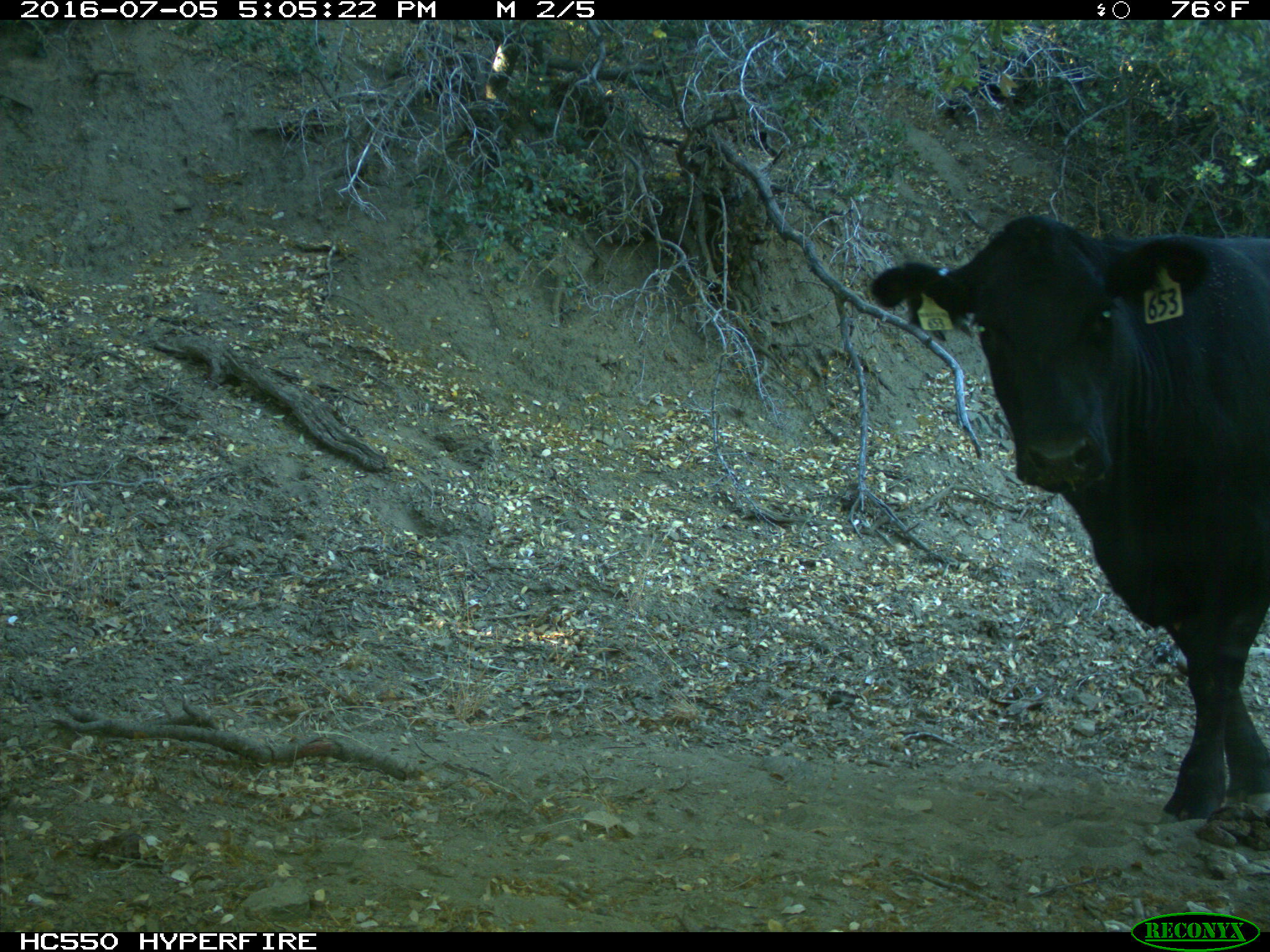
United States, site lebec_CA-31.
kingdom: Animalia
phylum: Chordata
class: Mammalia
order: Artiodactyla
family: Bovidae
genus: Bos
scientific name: Bos taurus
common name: domestic cow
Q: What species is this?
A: Bos taurus (domestic cow).